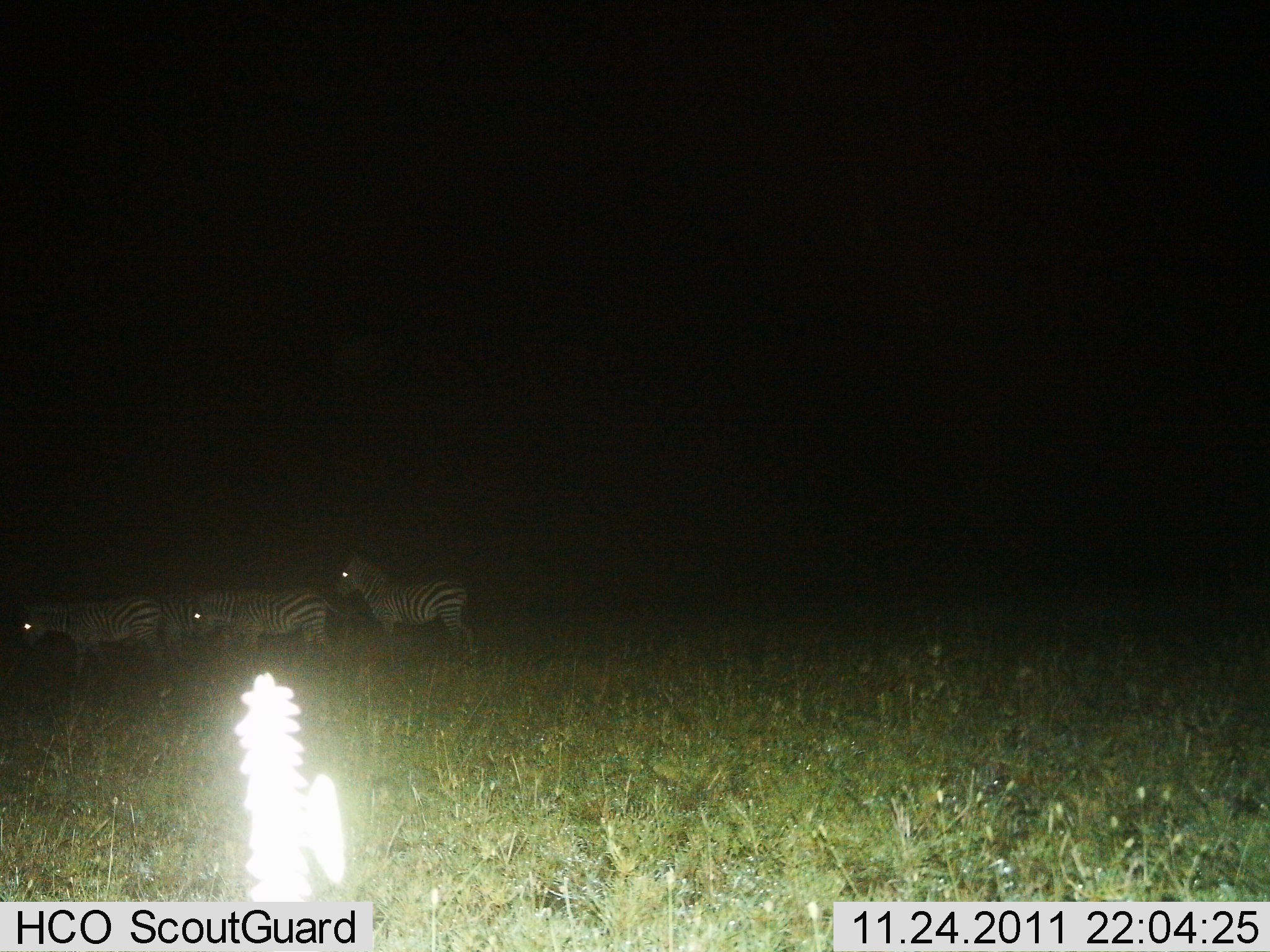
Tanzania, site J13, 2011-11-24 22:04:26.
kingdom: Animalia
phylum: Chordata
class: Mammalia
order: Perissodactyla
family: Equidae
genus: Equus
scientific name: Equus quagga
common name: plains zebra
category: zebra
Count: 4.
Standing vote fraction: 25%.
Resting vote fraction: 0%.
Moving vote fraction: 83%.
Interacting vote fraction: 0%.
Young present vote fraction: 0%.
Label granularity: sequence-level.